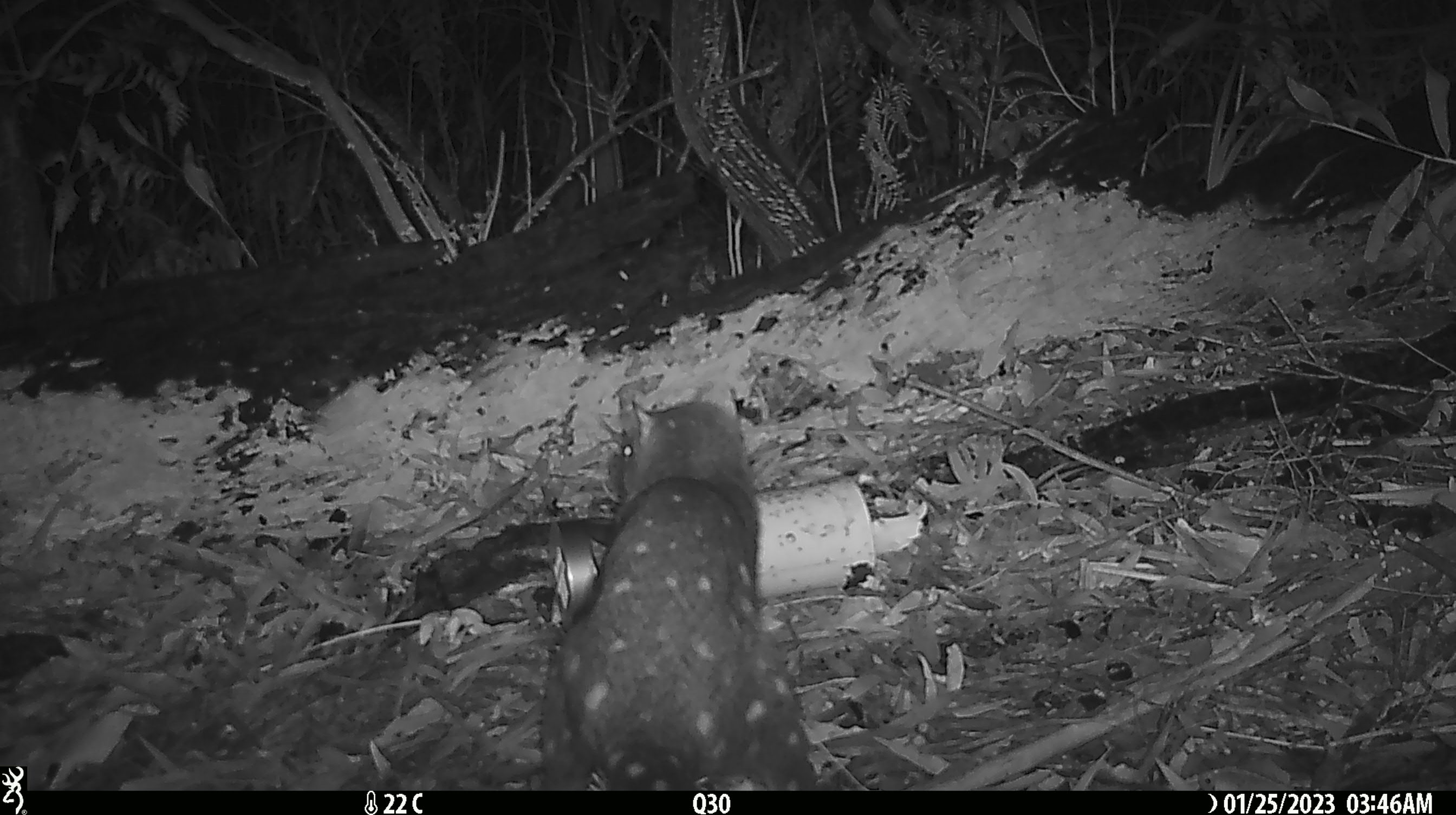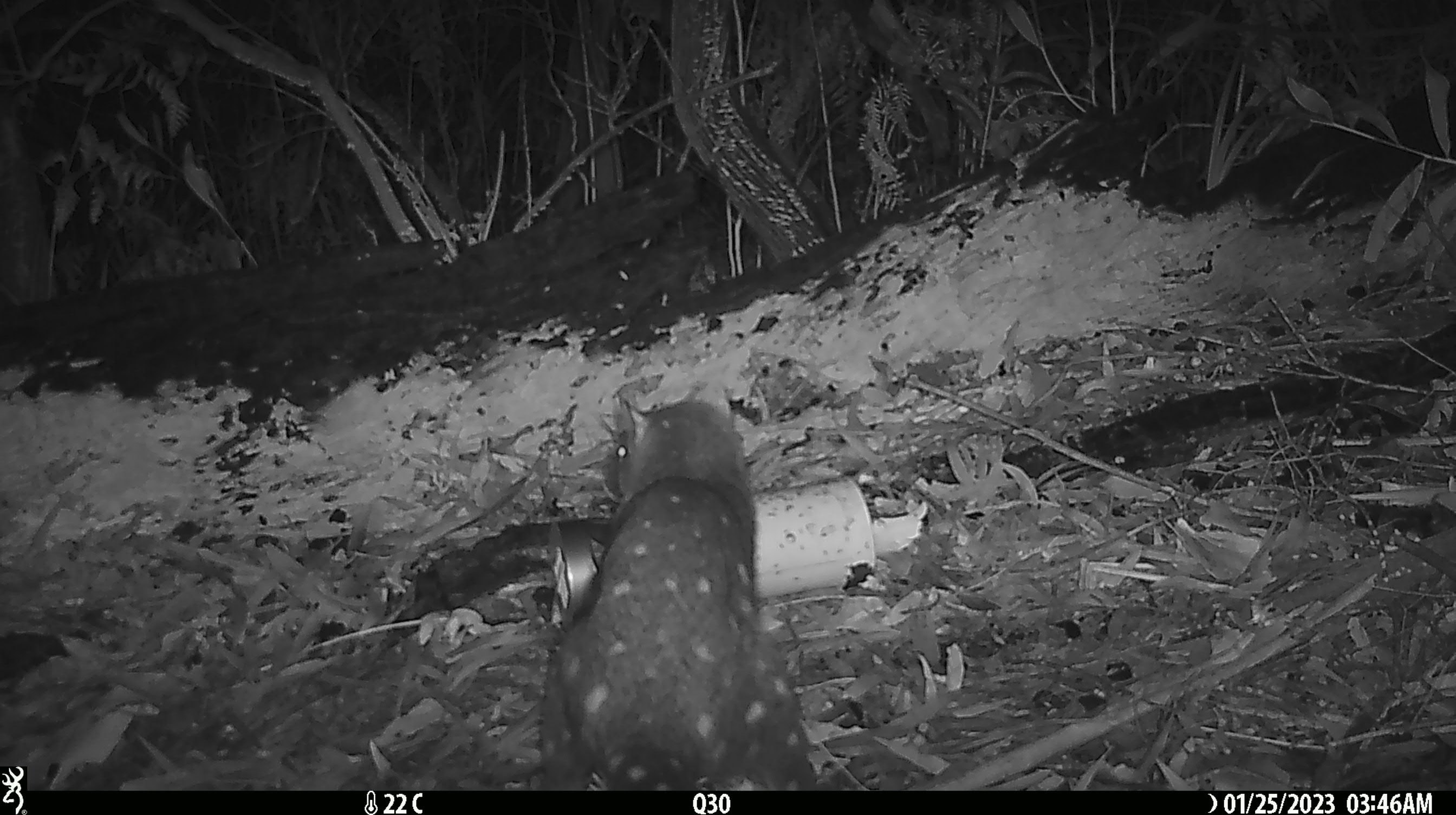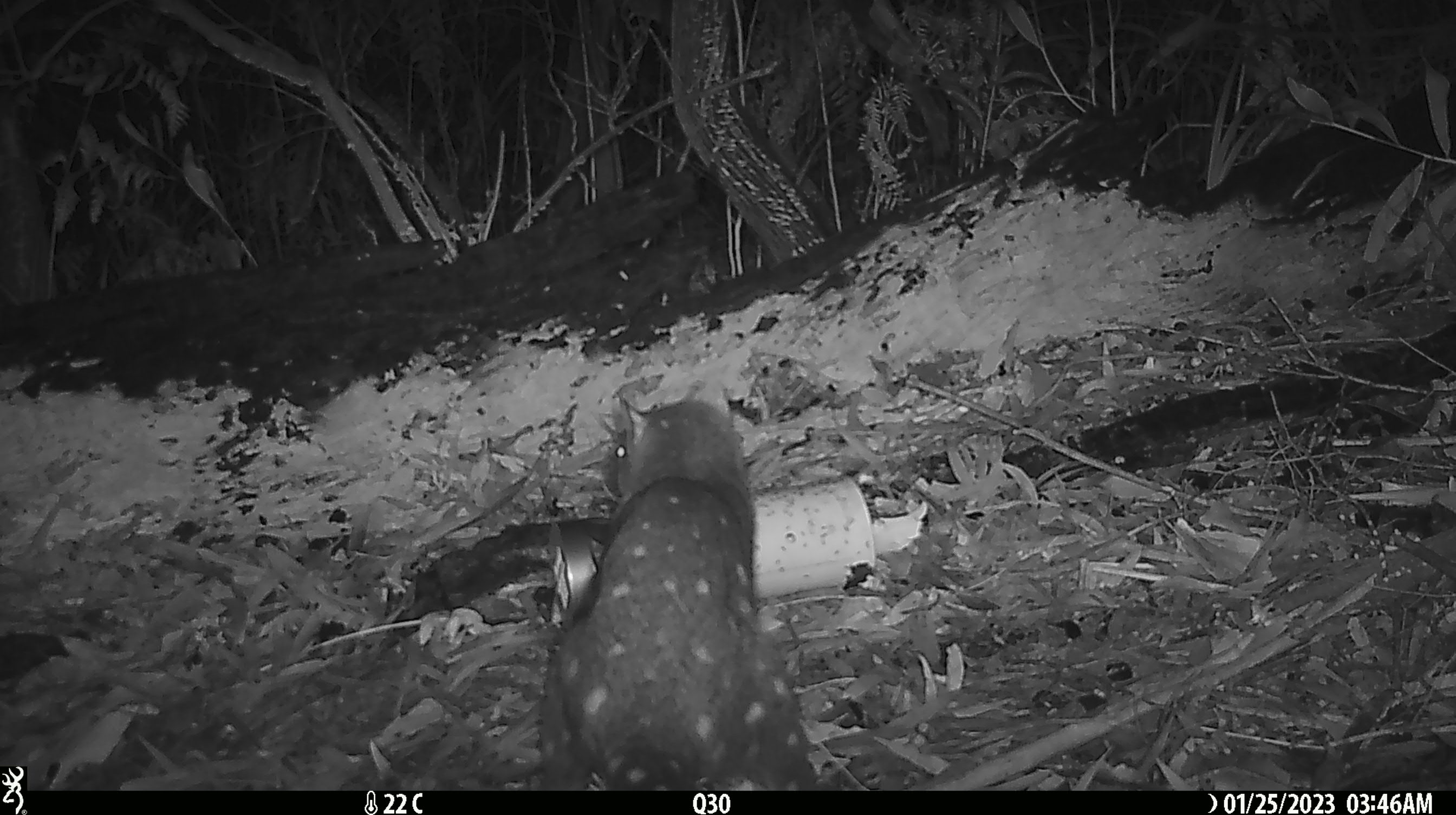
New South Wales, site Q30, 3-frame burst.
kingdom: Animalia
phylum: Chordata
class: Mammalia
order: Dasyuromorphia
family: Dasyuridae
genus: Dasyurus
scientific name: Dasyurus maculatus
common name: spotted-tailed quoll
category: quoll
Quoll (spotted-tailed quoll) (Dasyurus maculatus).